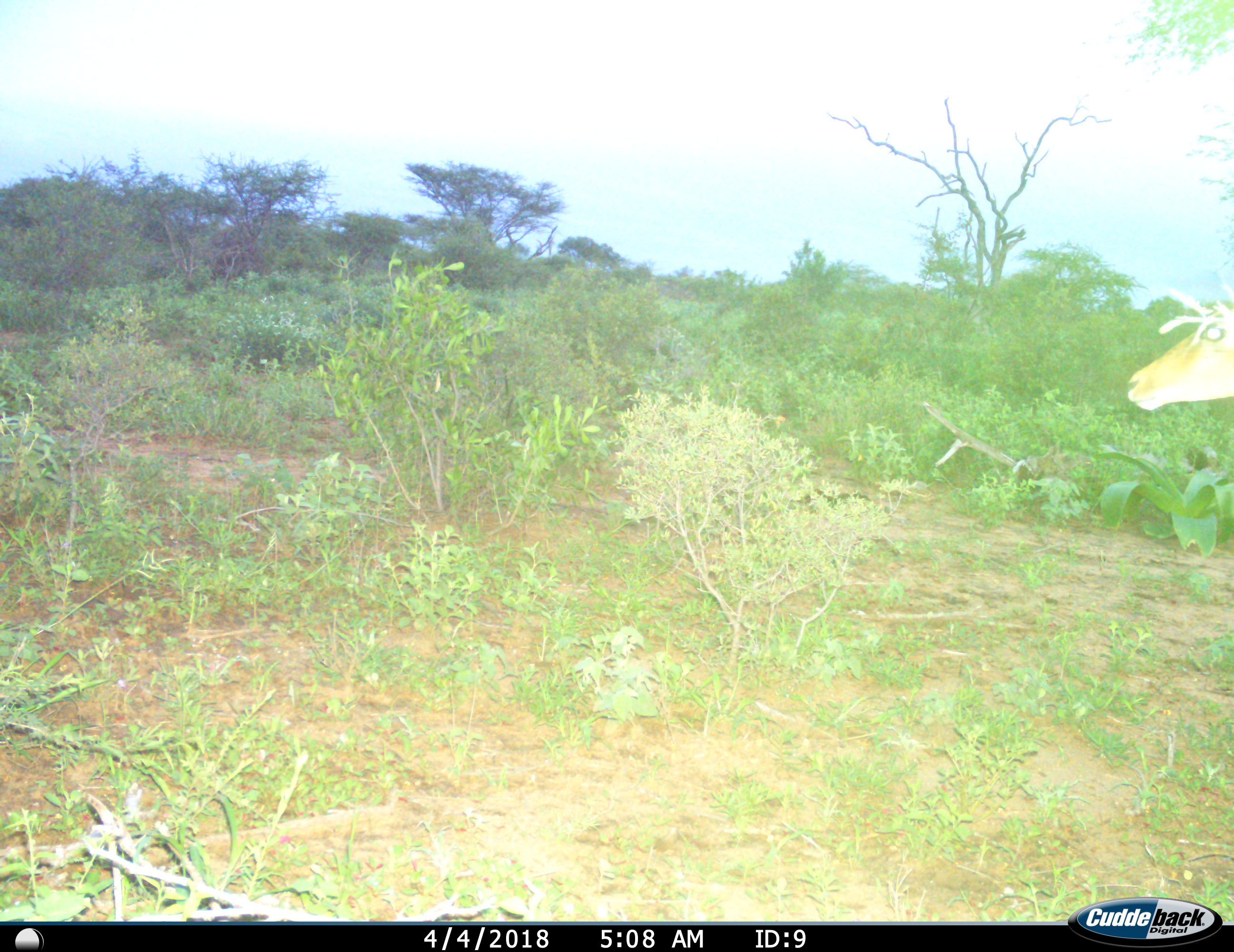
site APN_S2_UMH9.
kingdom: Animalia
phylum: Chordata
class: Mammalia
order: Artiodactyla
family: Bovidae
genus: Aepyceros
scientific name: Aepyceros melampus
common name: impala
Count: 1.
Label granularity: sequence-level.